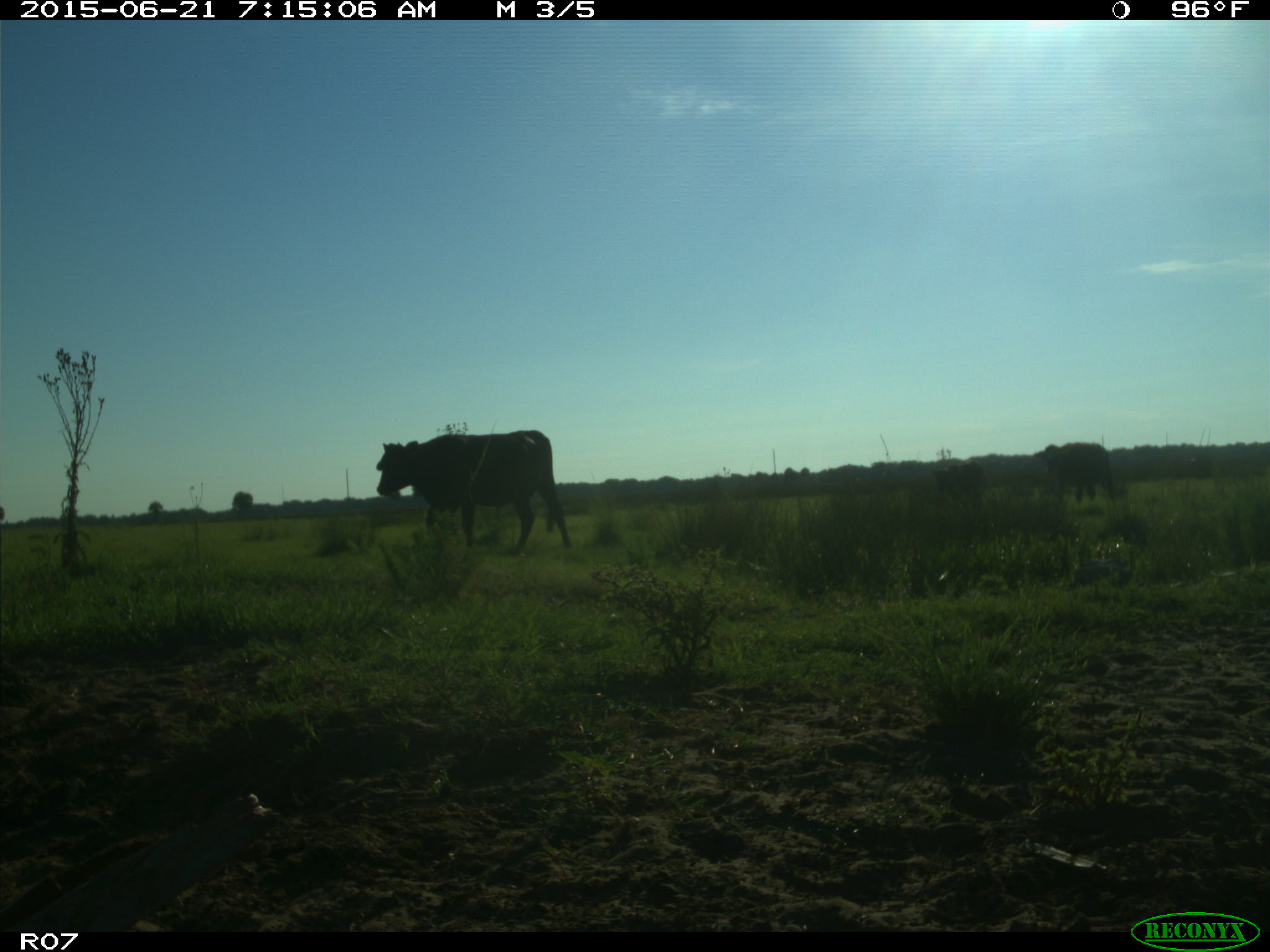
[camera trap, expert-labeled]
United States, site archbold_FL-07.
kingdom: Animalia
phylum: Chordata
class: Mammalia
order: Artiodactyla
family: Bovidae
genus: Bos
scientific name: Bos taurus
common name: domestic cow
Bos taurus (domestic cow).